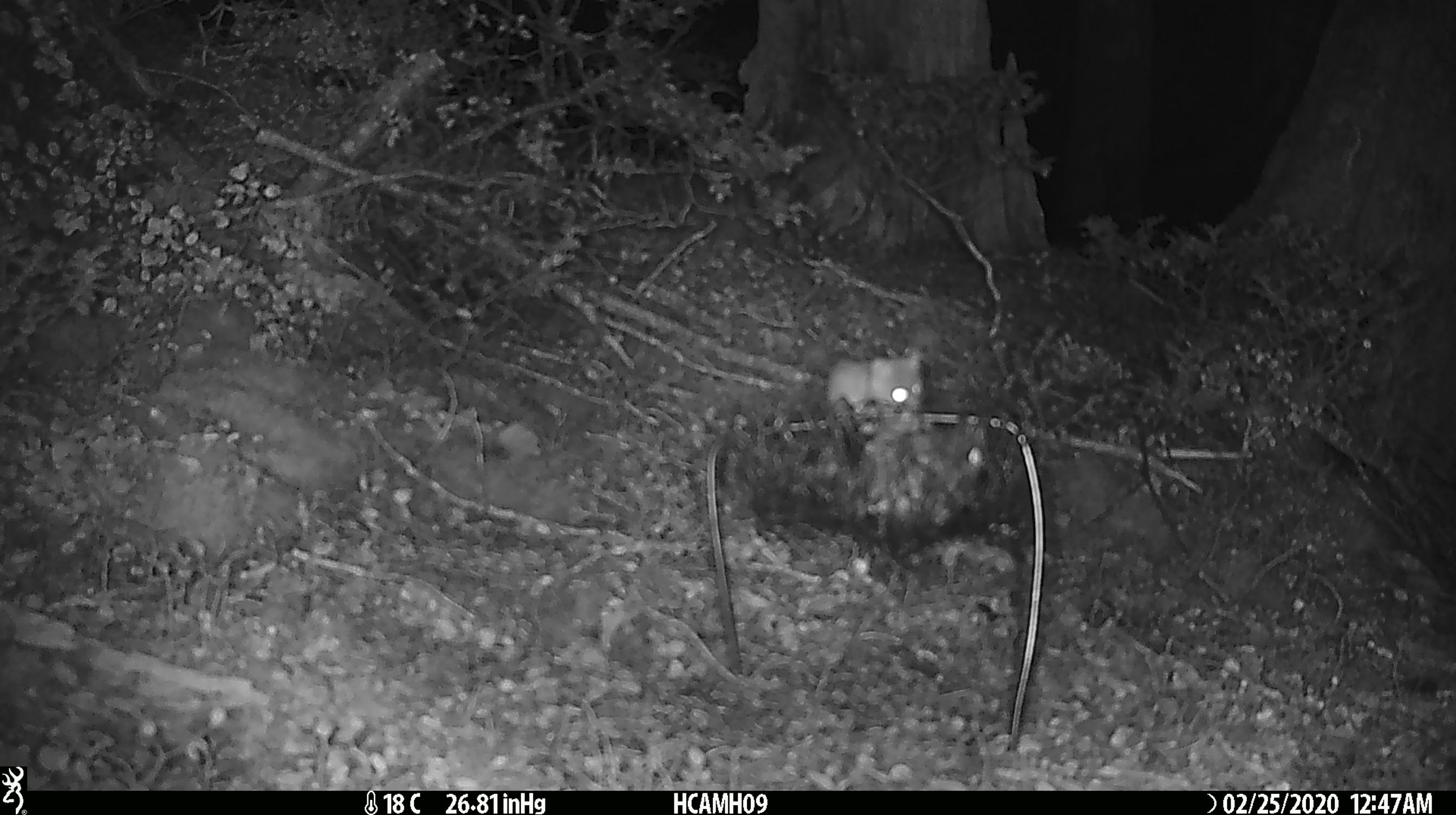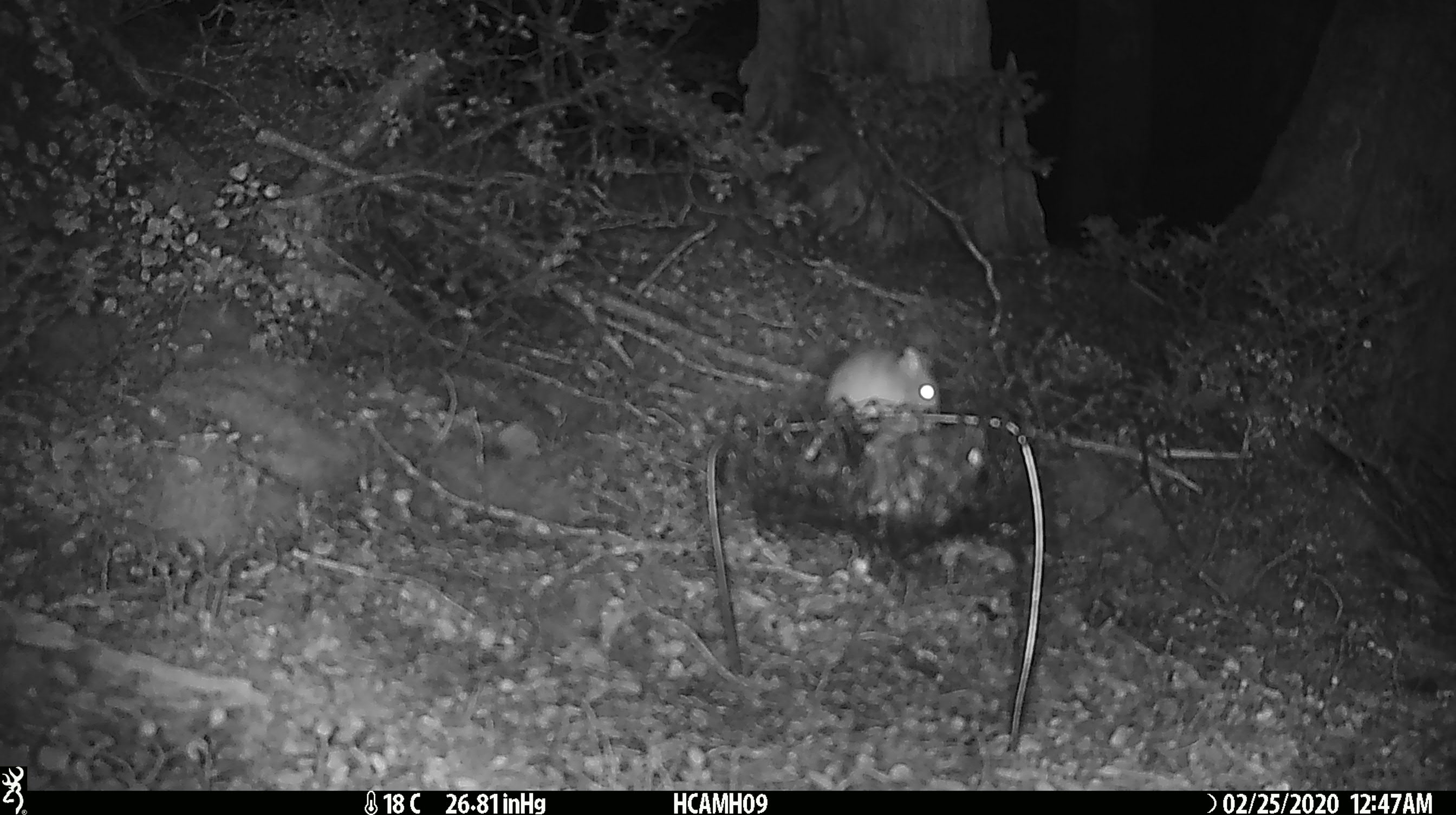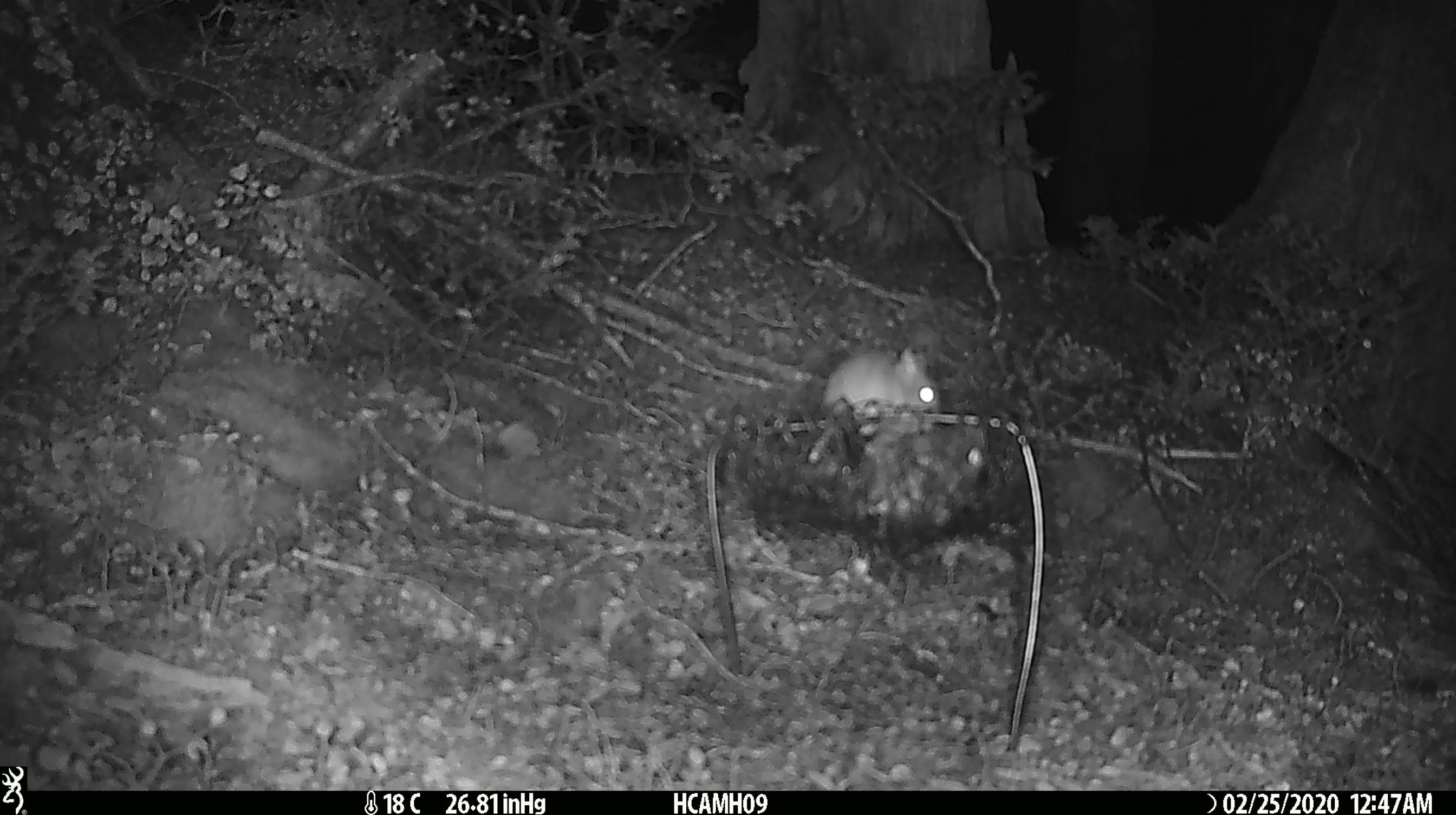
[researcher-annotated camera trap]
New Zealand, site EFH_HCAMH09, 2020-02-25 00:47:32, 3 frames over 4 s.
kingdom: Animalia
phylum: Chordata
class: Mammalia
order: Rodentia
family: Muridae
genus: Mus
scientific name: Mus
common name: mouse